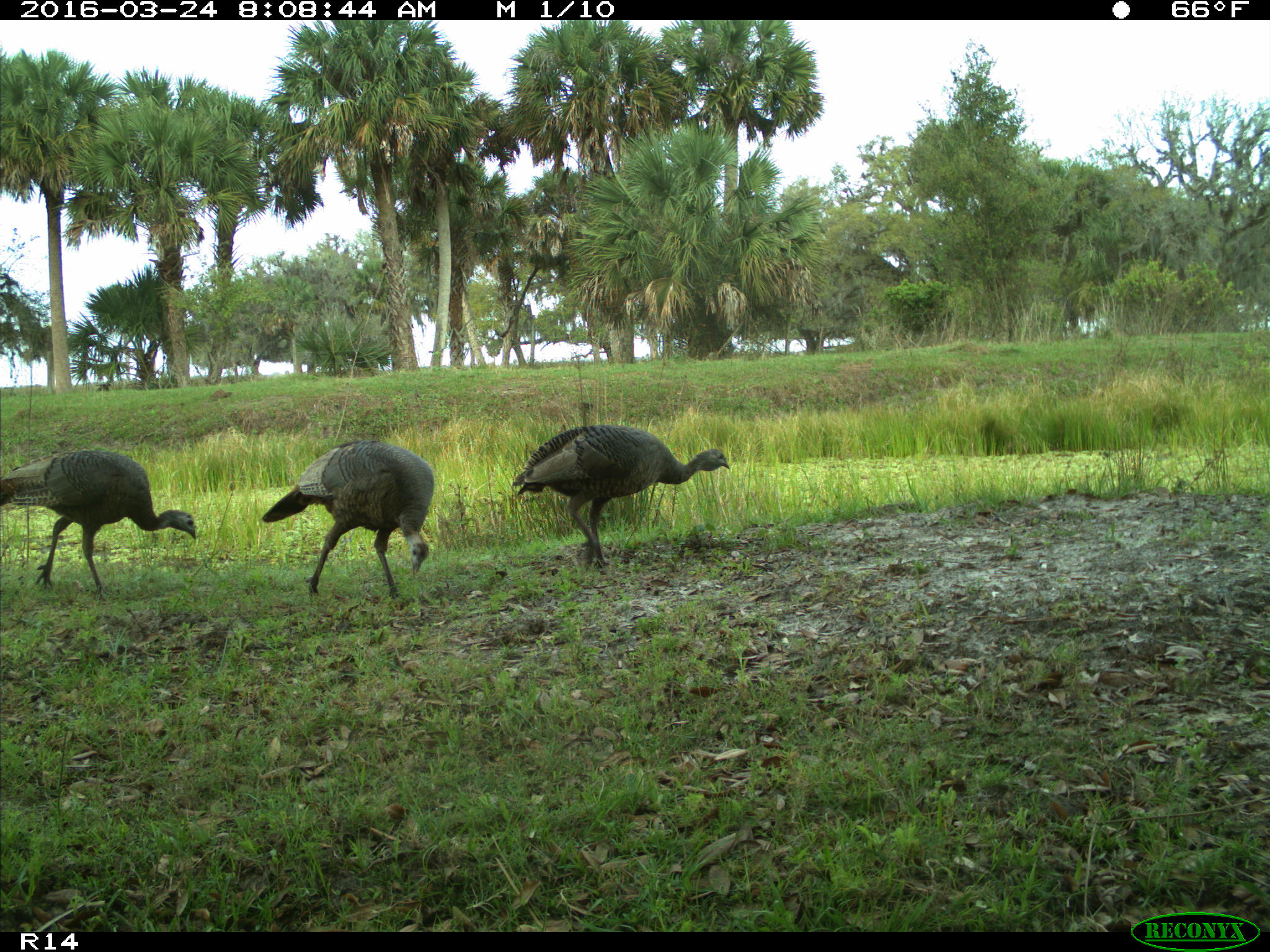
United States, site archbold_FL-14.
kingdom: Animalia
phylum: Chordata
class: Aves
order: Galliformes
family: Phasianidae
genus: Meleagris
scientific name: Meleagris gallopavo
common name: wild turkey